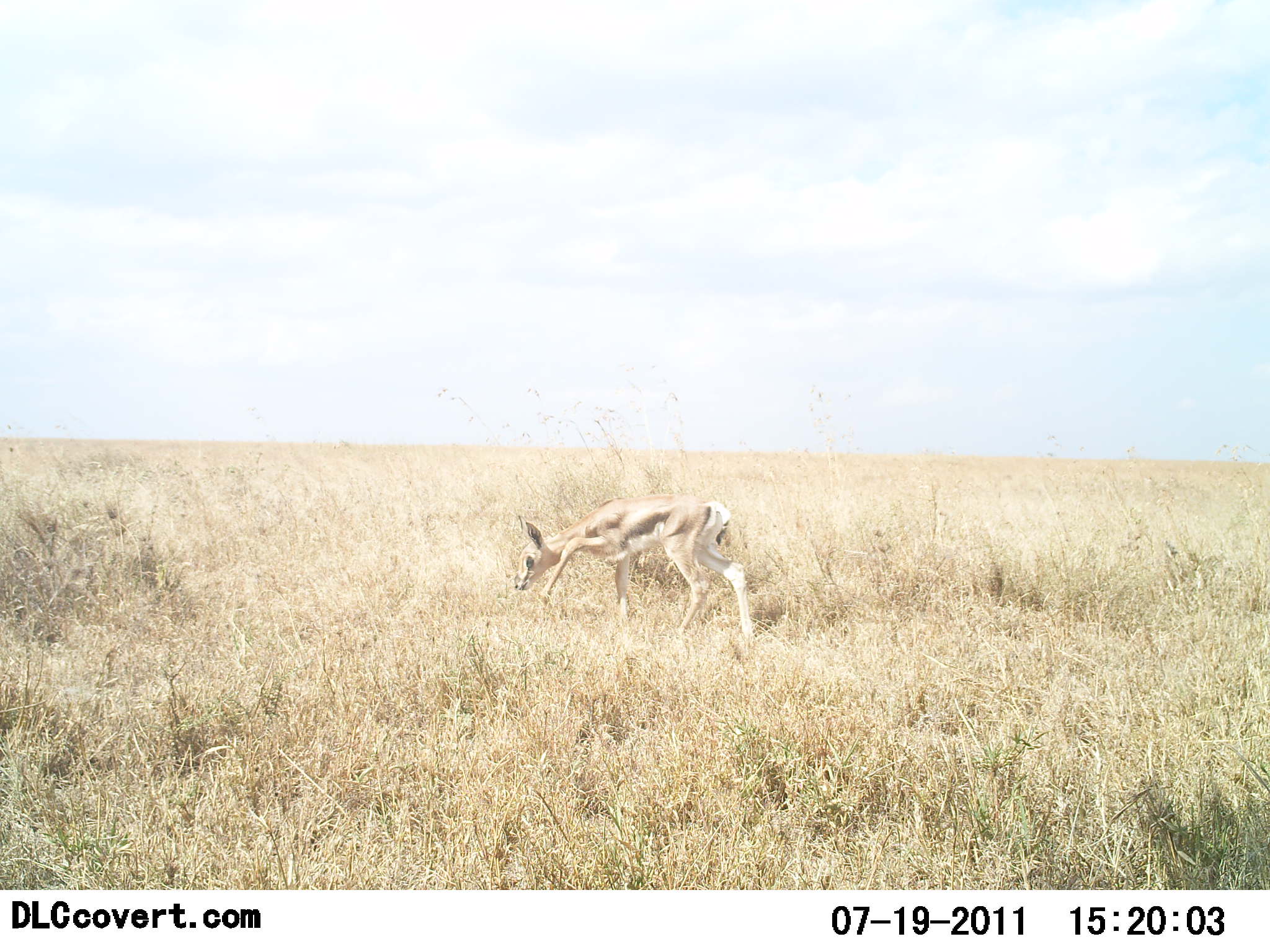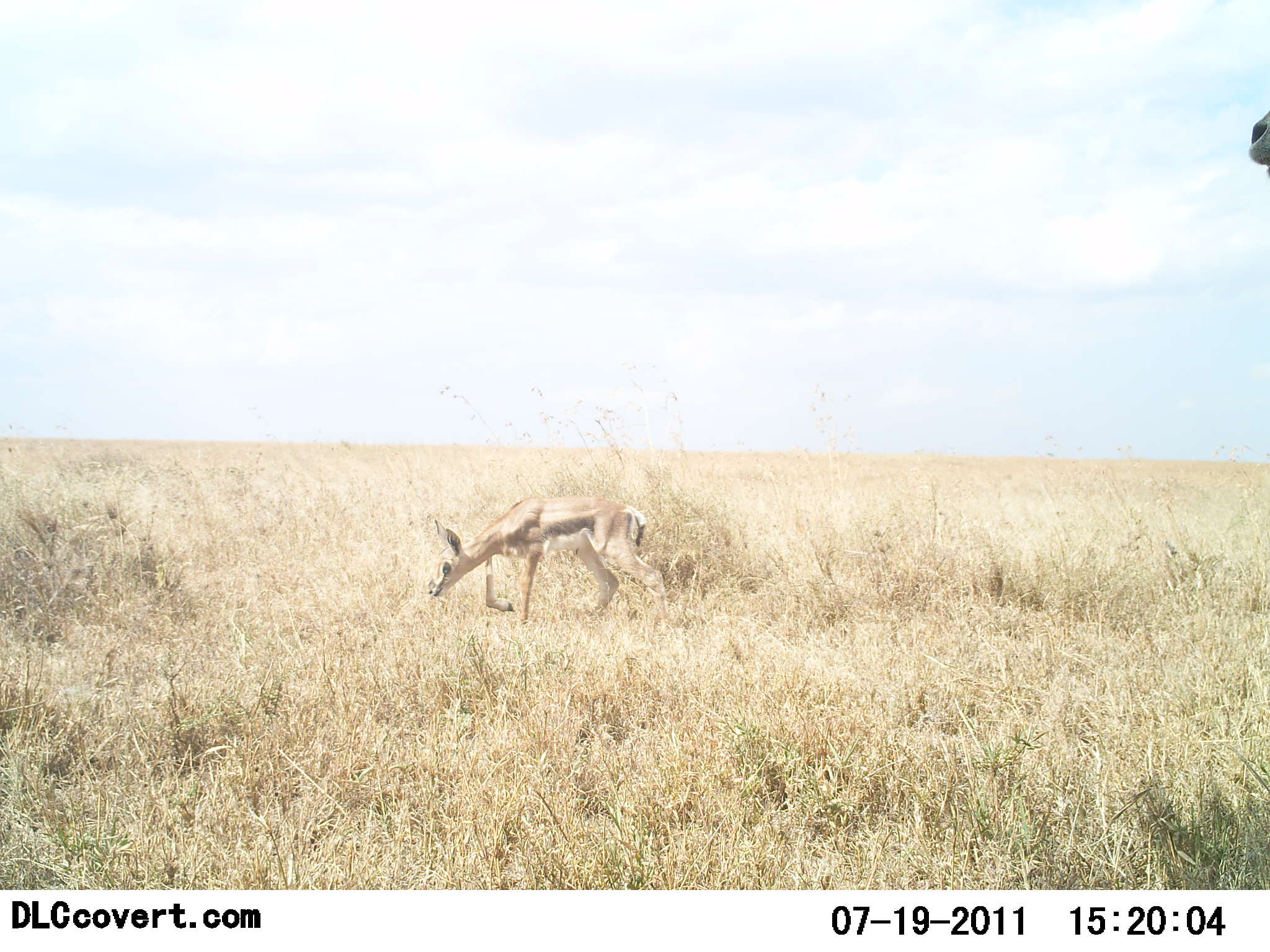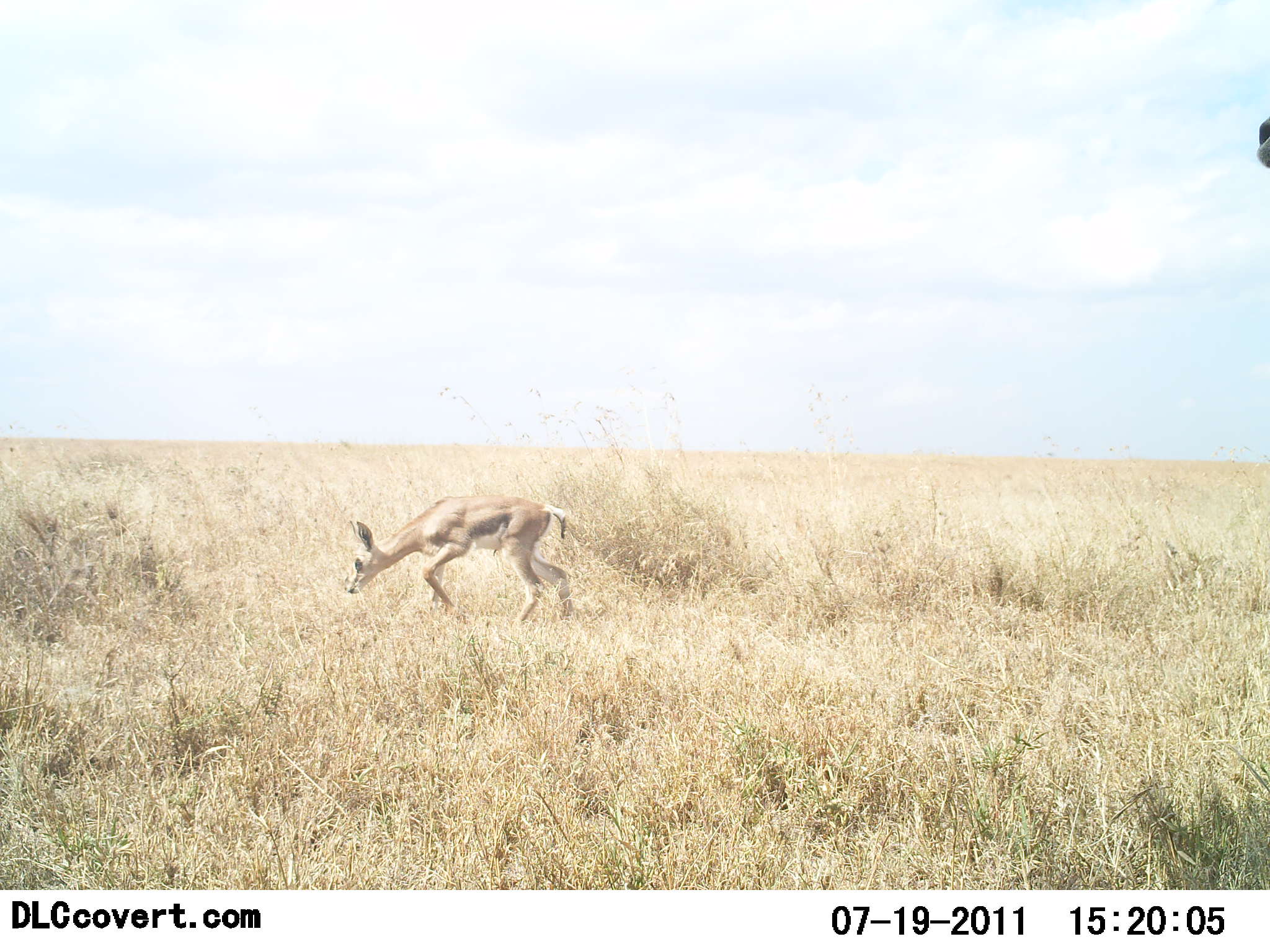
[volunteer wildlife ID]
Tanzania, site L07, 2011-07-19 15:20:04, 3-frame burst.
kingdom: Animalia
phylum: Chordata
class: Mammalia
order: Artiodactyla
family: Bovidae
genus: Eudorcas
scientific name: Eudorcas thomsonii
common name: thomson's gazelle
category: gazellethomsons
Gazellethomsons (thomson's gazelle) (Eudorcas thomsonii), count 1. Behavior (volunteer vote fractions): standing 0%, resting 0%, moving 75%, interacting 0%. Young present (vote fraction): 0%. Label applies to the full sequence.